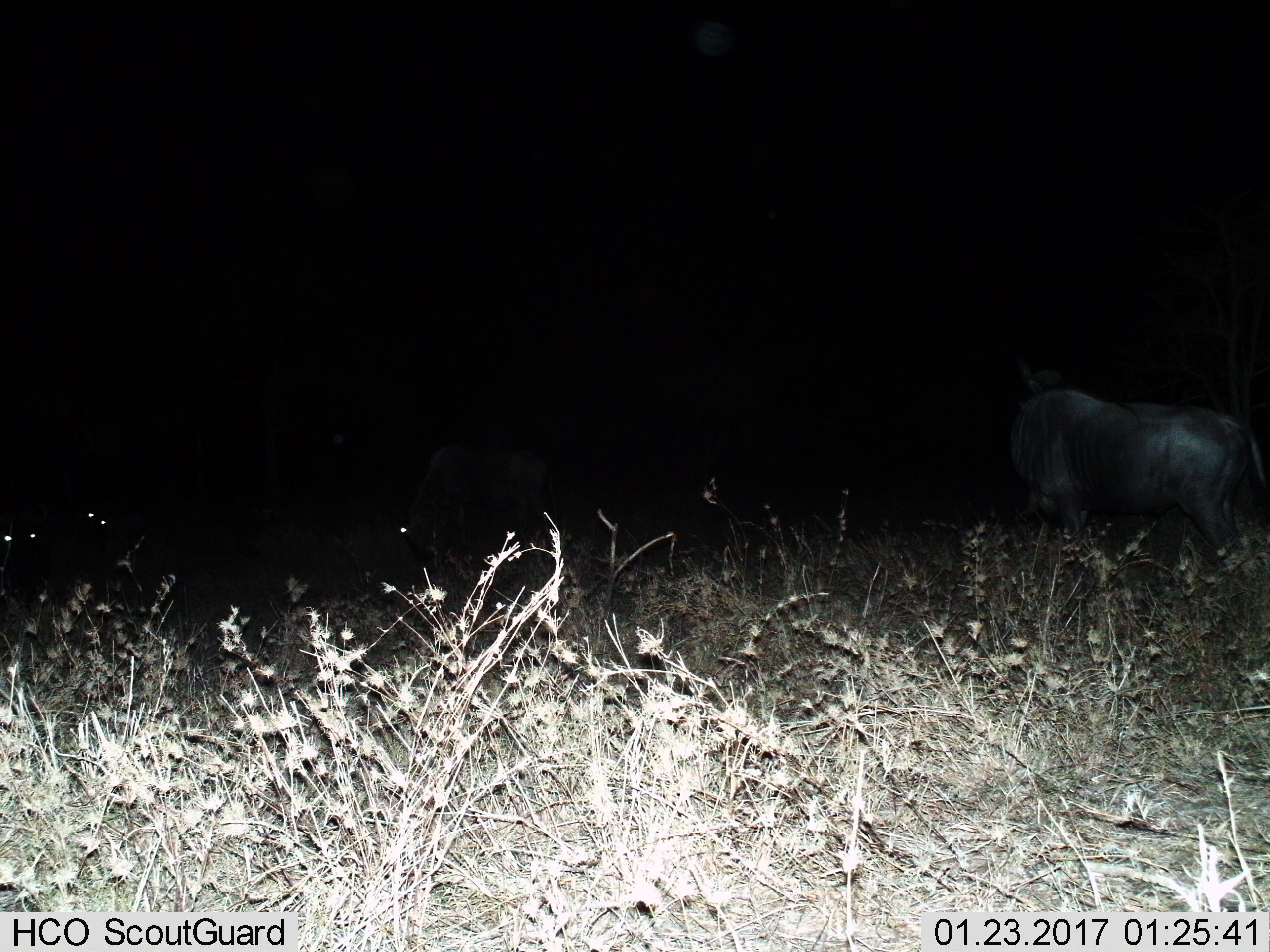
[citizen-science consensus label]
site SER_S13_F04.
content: unidentified animal